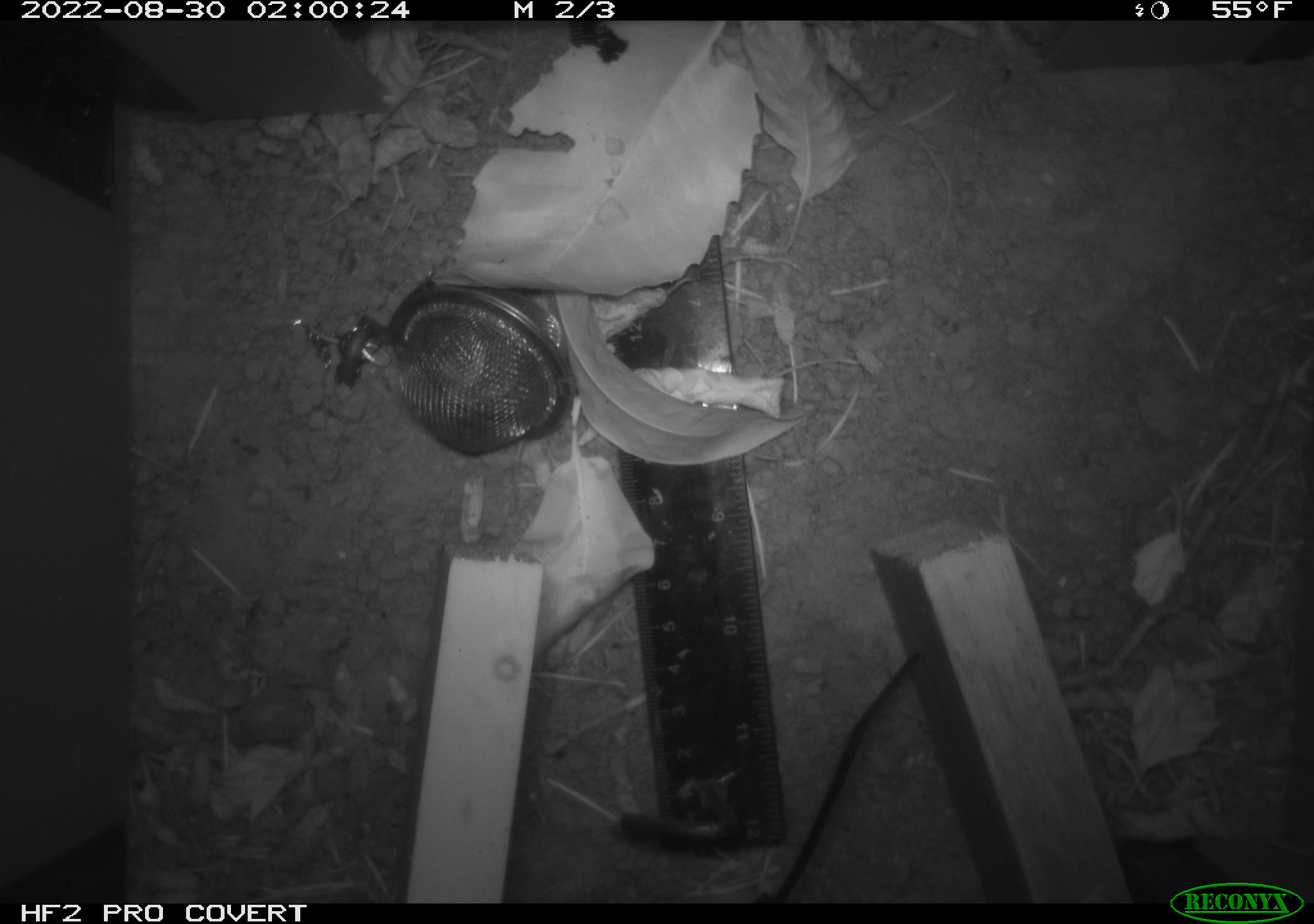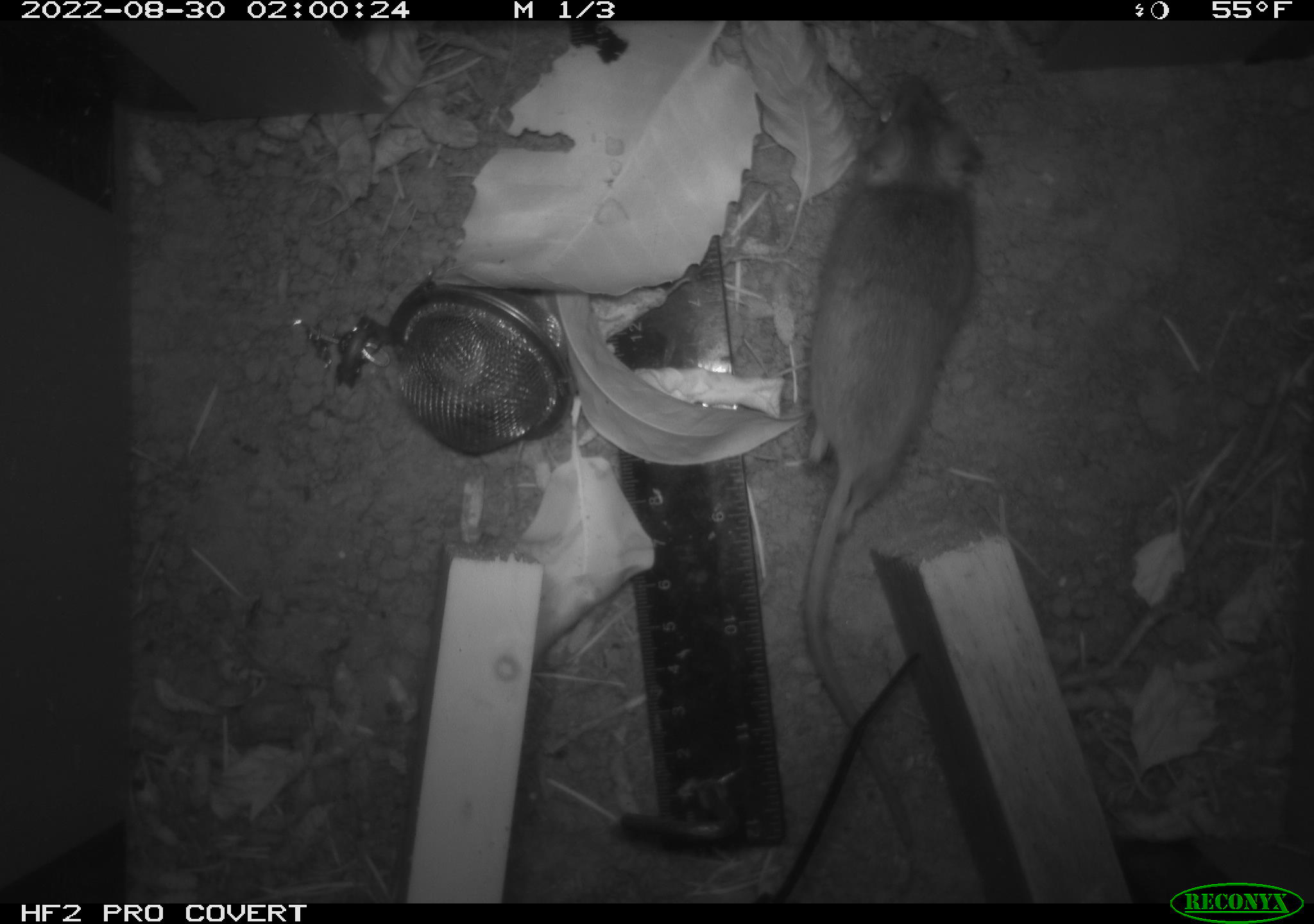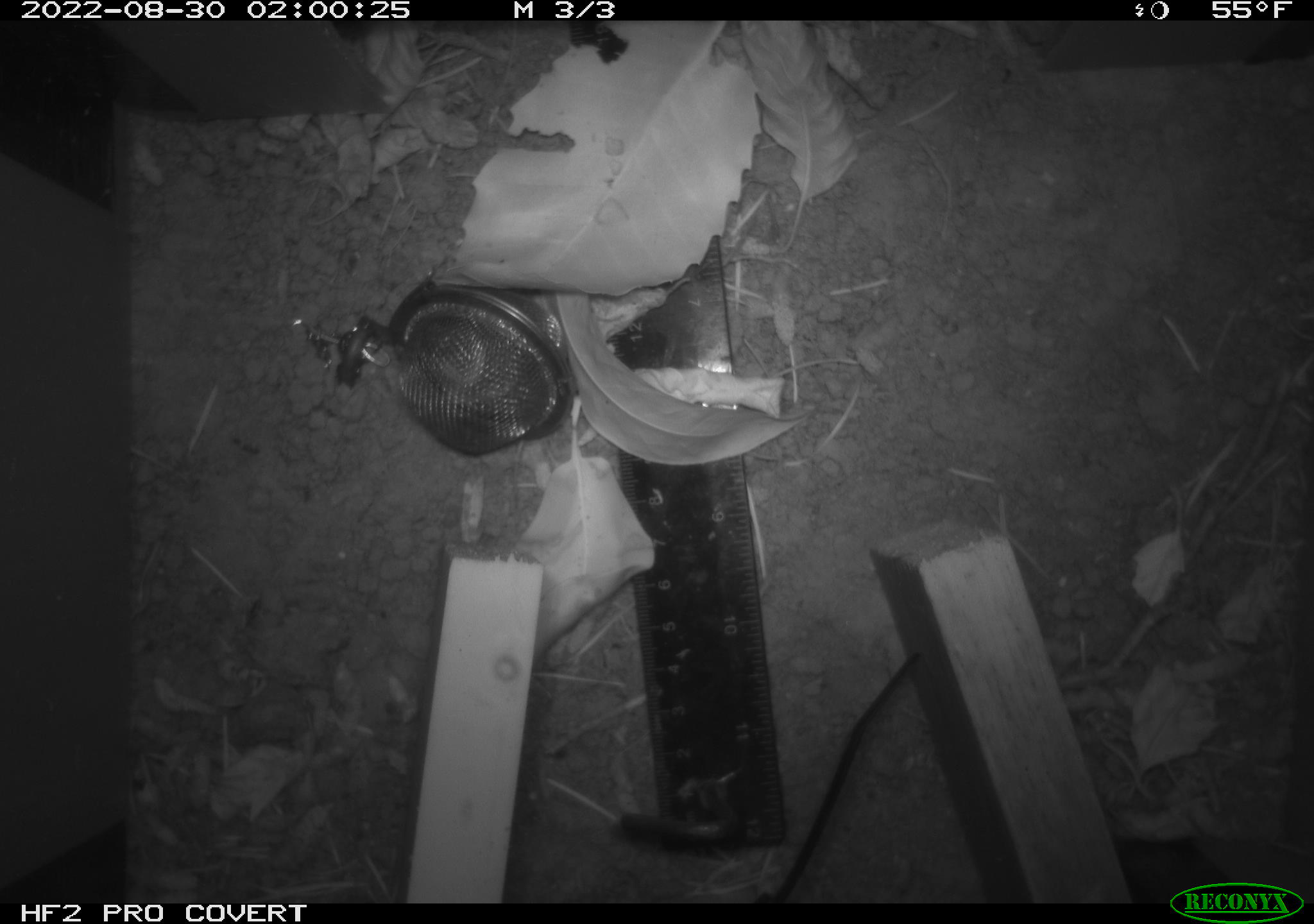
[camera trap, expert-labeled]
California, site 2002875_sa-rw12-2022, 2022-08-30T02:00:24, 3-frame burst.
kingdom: Animalia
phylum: Chordata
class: Mammalia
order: Rodentia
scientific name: Rodentia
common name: rodent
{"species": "rodent (Rodentia)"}